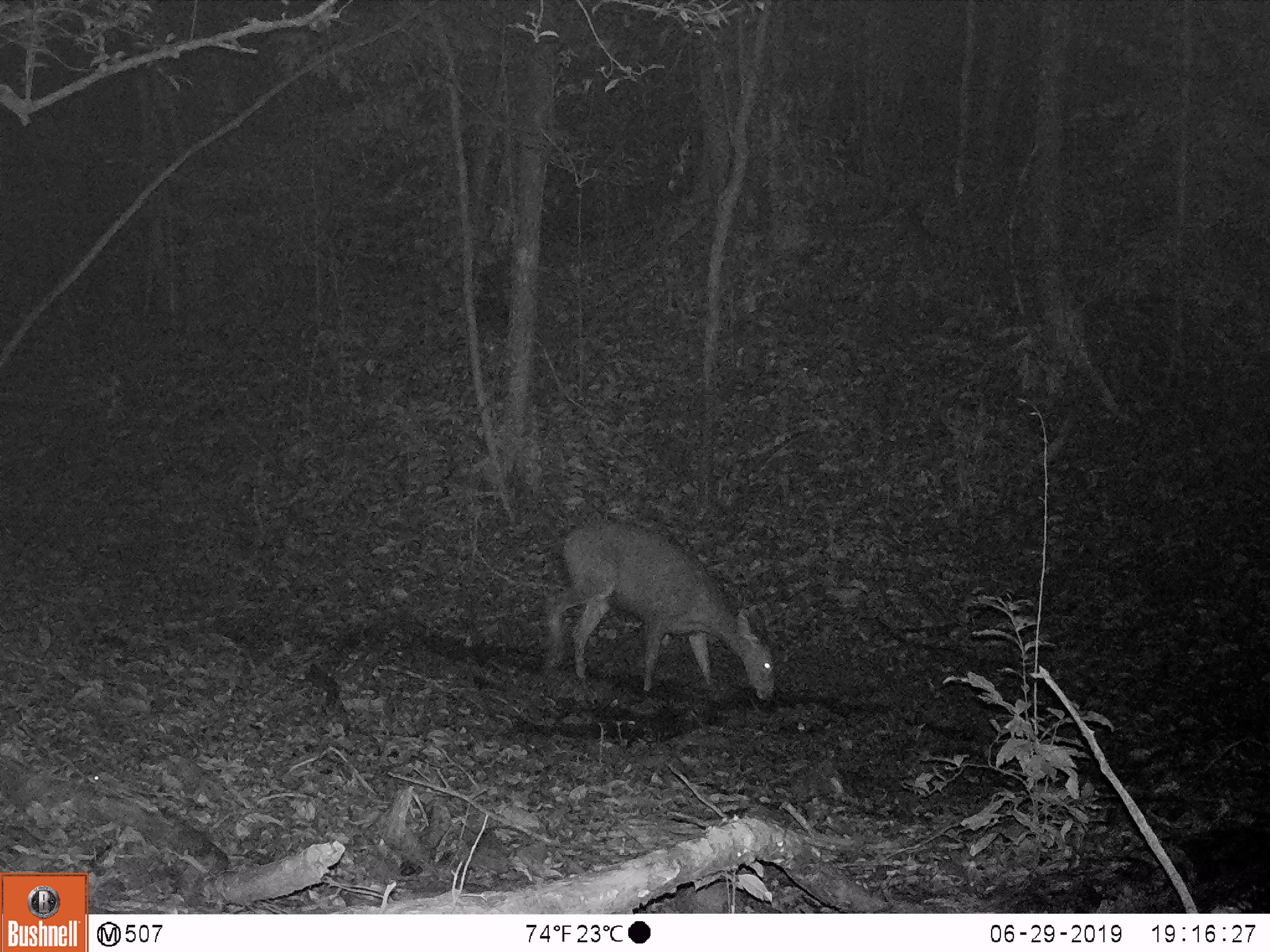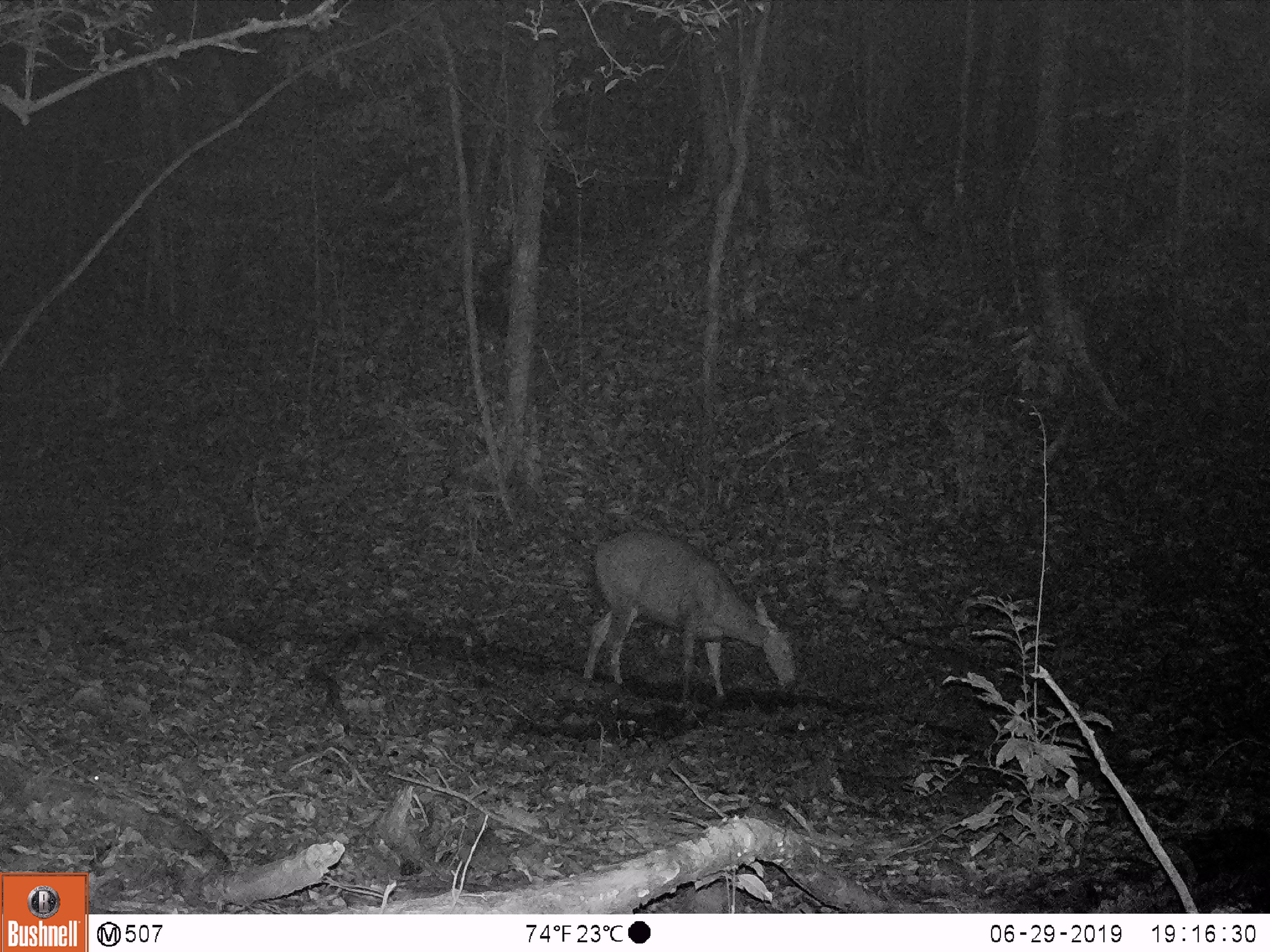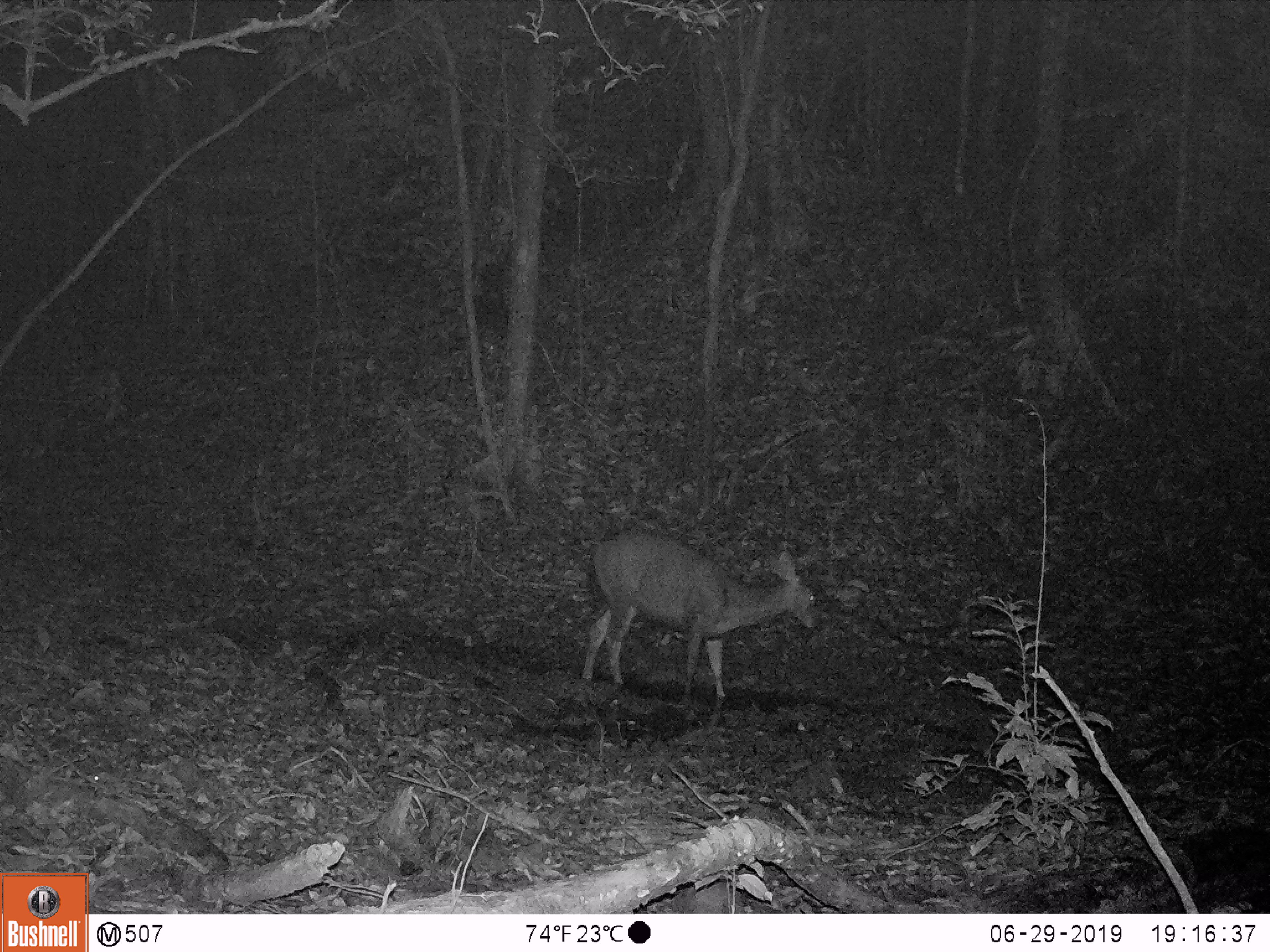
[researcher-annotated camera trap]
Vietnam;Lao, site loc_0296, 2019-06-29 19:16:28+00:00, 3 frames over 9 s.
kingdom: Animalia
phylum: Chordata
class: Mammalia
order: Artiodactyla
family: Cervidae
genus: Rusa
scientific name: Rusa unicolor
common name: sambar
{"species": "sambar (Rusa unicolor)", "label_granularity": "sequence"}